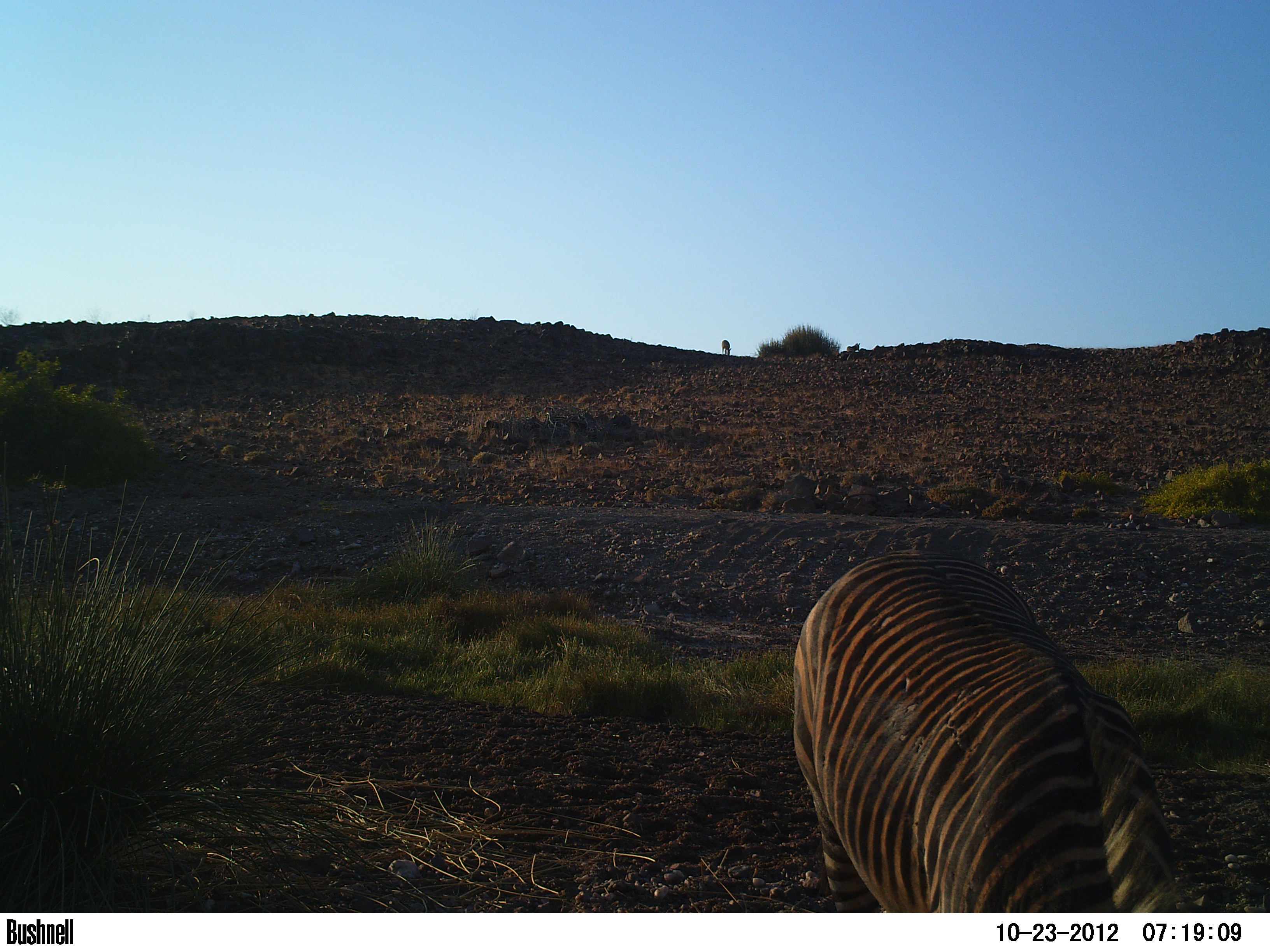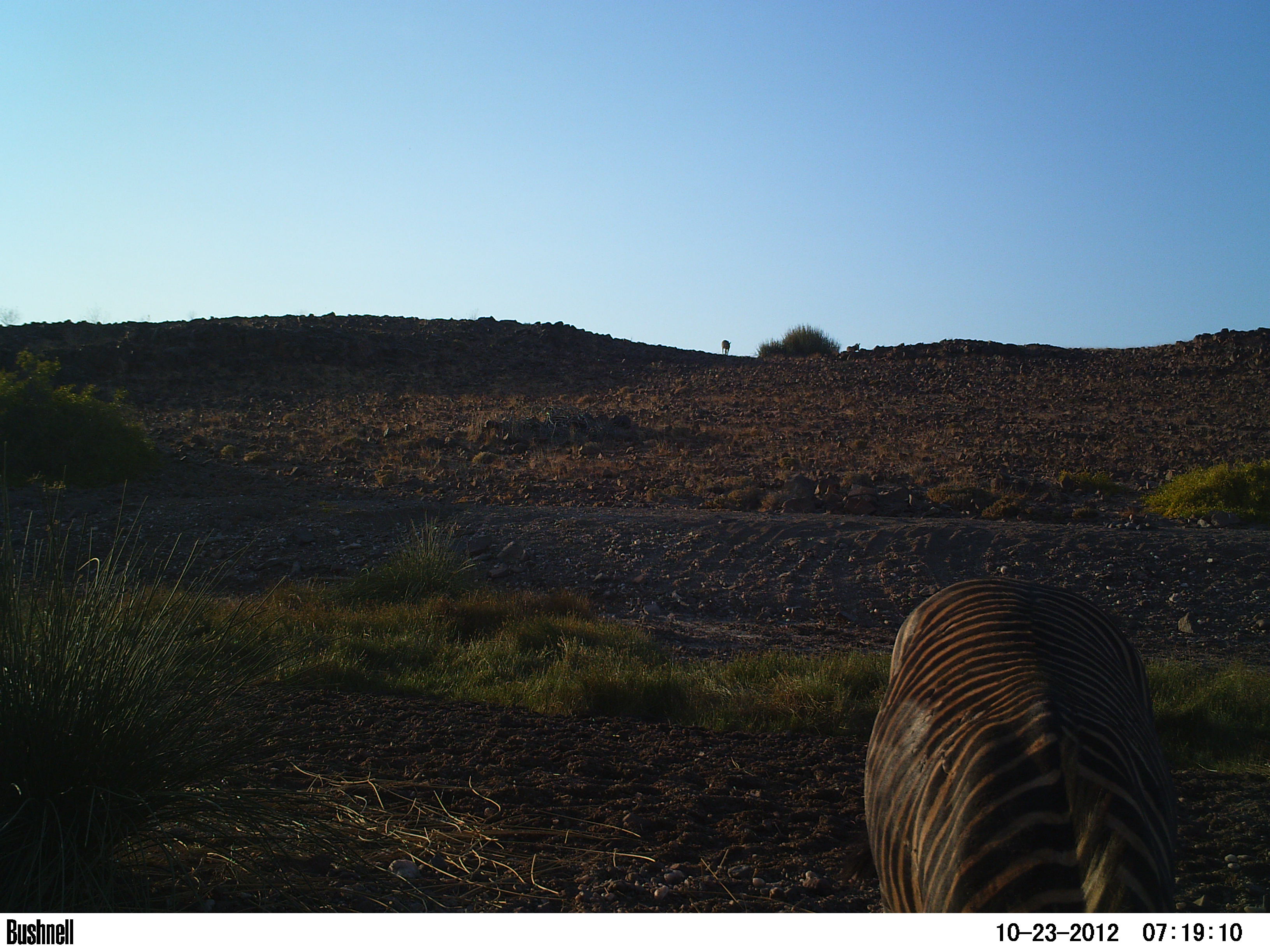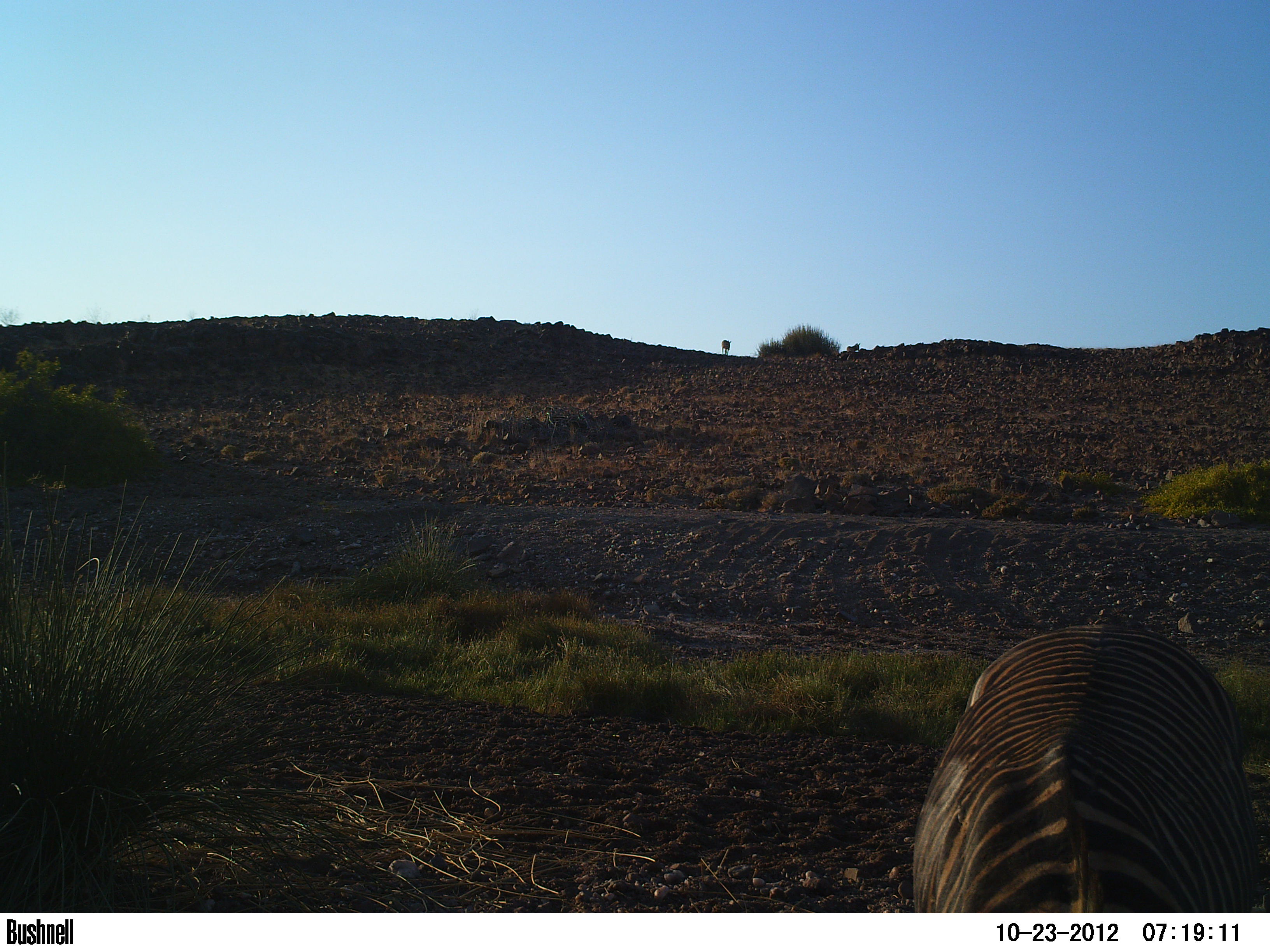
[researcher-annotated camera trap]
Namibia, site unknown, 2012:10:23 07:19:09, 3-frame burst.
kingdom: Animalia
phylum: Chordata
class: Mammalia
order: Perissodactyla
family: Equidae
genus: Equus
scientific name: Equus zebra hartmannae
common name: hartmann's mountain zebra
Equus zebra hartmannae (hartmann's mountain zebra).